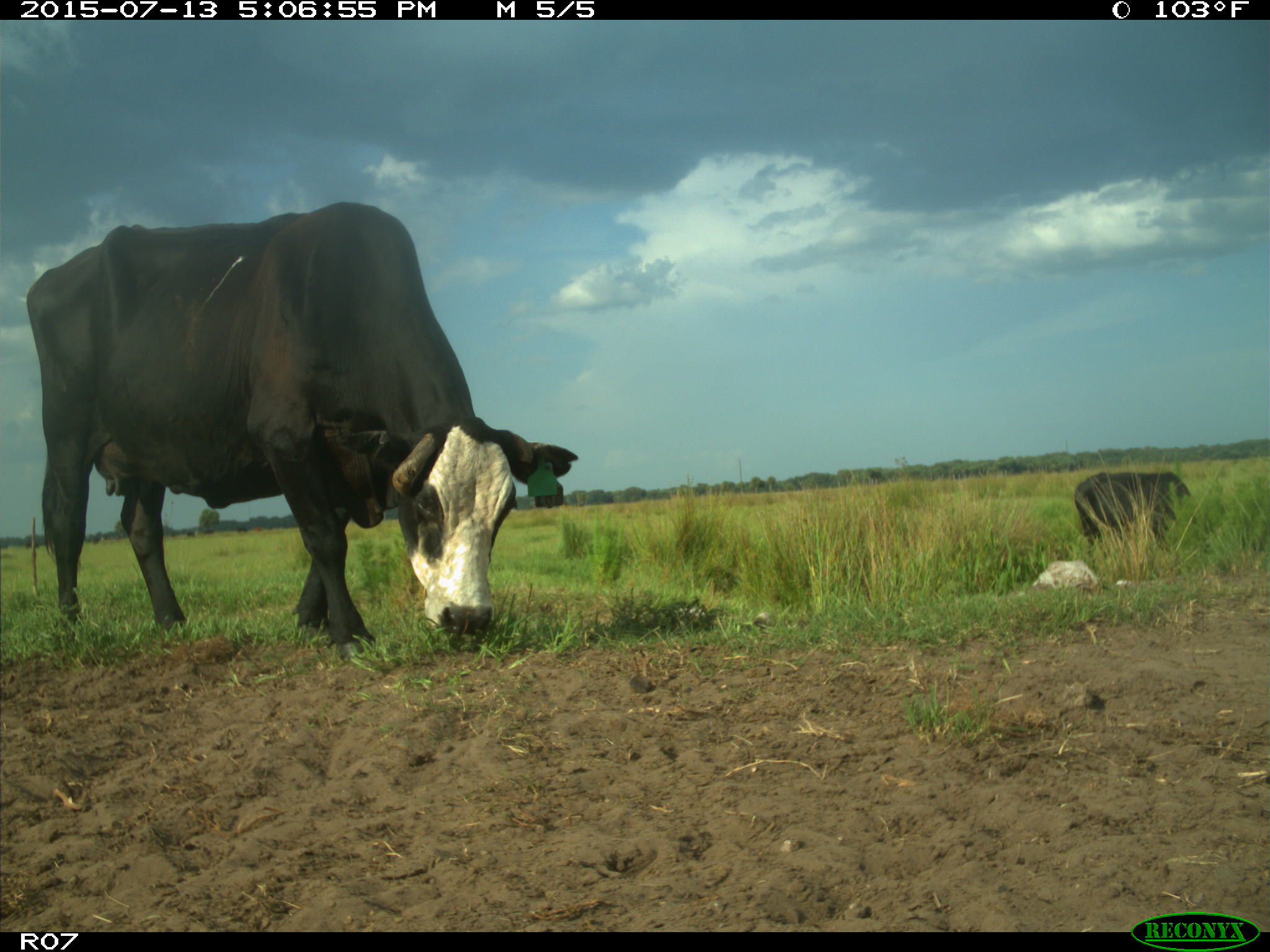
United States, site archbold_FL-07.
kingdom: Animalia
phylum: Chordata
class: Mammalia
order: Artiodactyla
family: Bovidae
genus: Bos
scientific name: Bos taurus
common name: domestic cow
Bos taurus (domestic cow).